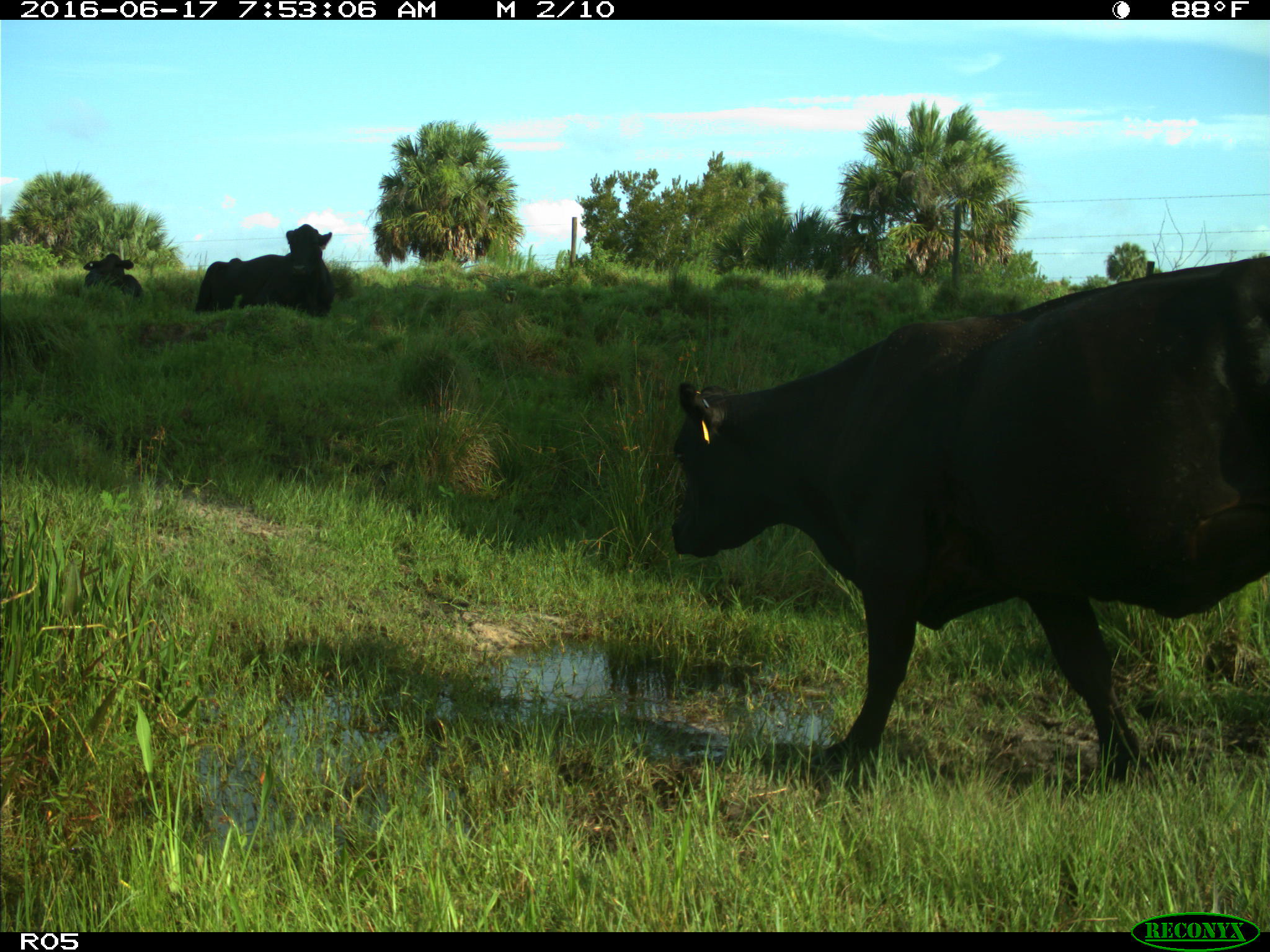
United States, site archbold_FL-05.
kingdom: Animalia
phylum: Chordata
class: Mammalia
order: Artiodactyla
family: Bovidae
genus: Bos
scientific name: Bos taurus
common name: domestic cow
Bos taurus (domestic cow).